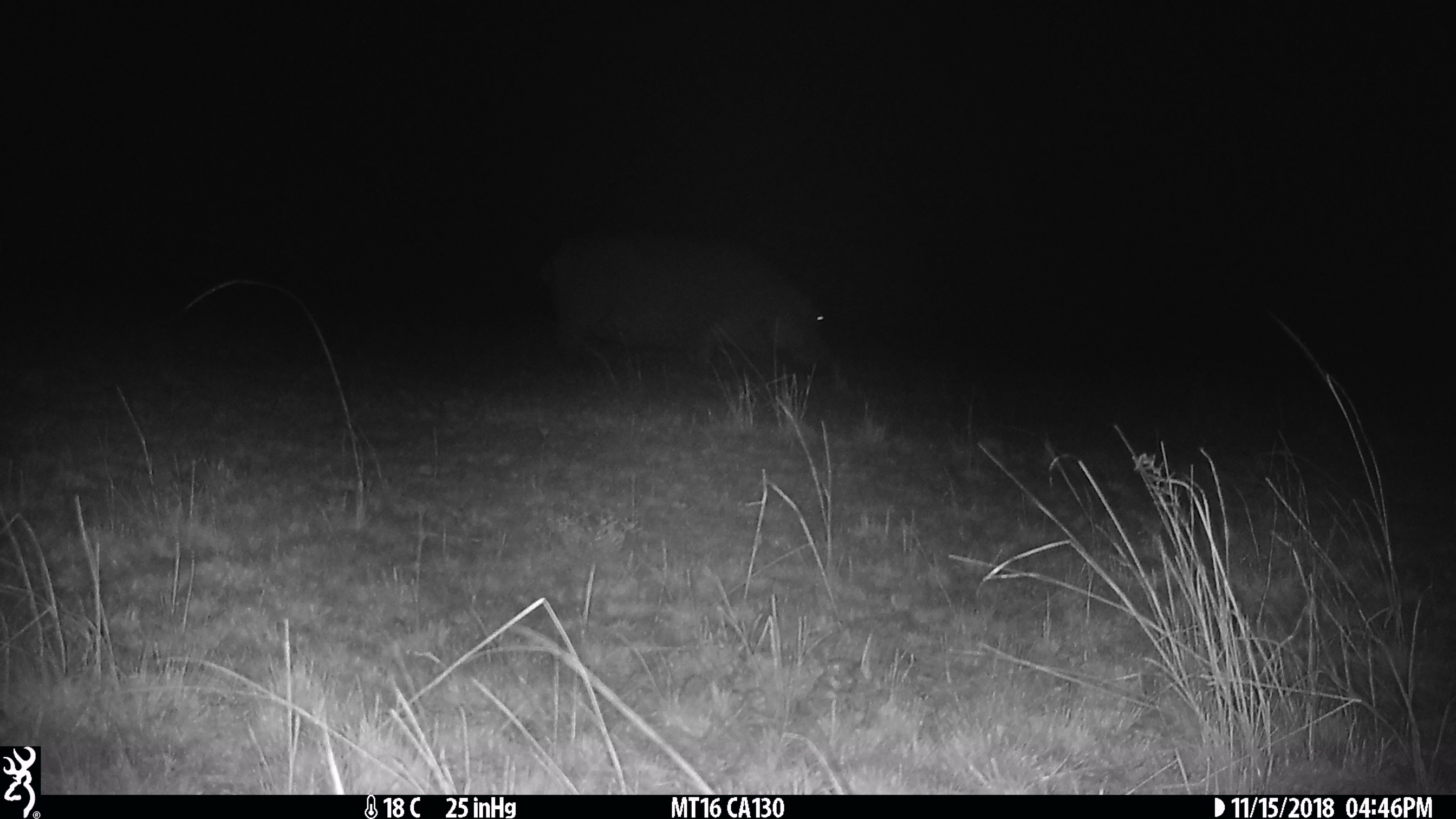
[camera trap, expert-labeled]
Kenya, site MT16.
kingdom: Animalia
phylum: Chordata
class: Mammalia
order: Artiodactyla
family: Hippopotamidae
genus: Hippopotamus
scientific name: Hippopotamus amphibius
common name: hippopotamus